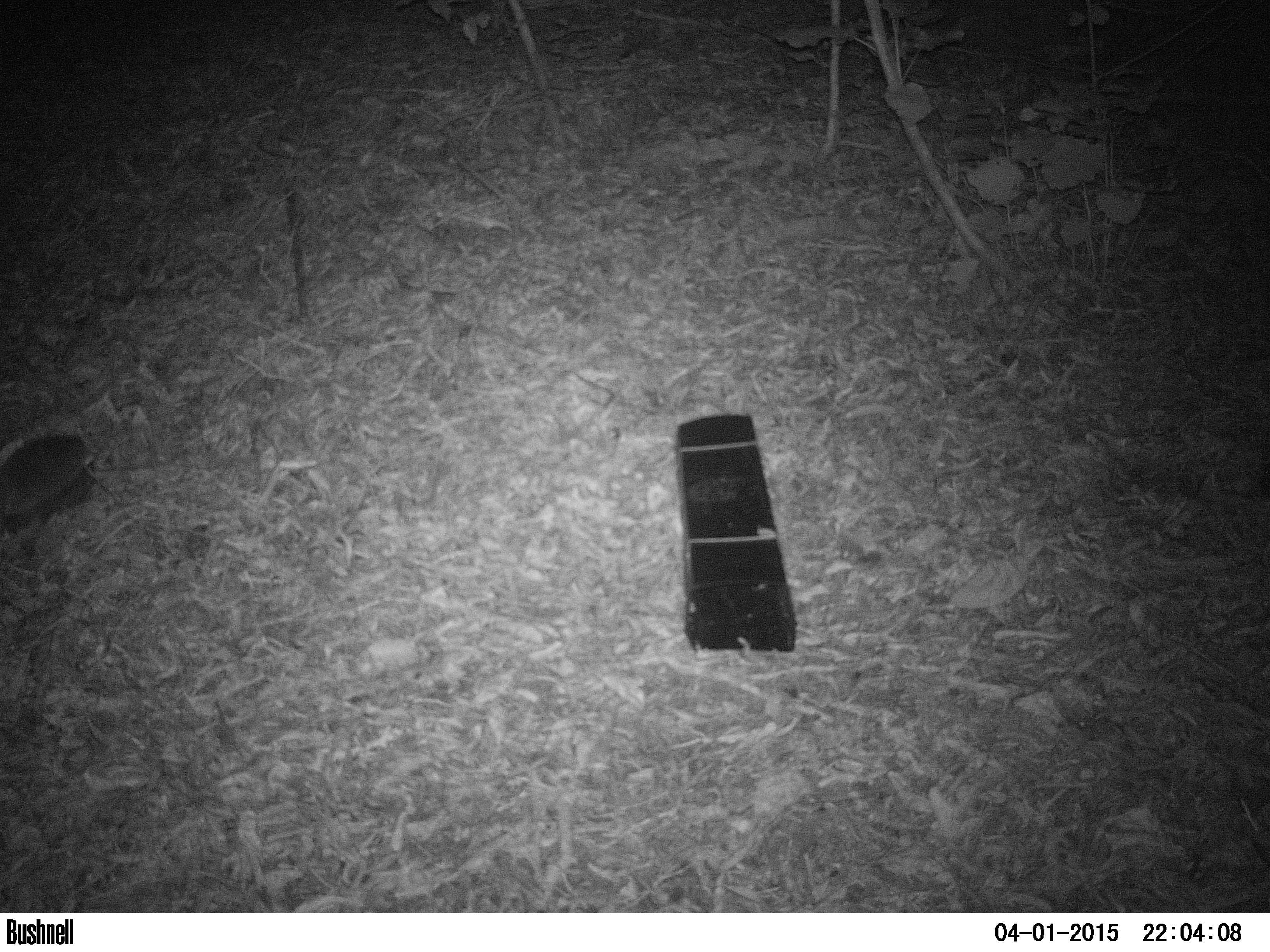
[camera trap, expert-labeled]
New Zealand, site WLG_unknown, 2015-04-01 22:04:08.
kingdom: Animalia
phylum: Chordata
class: Mammalia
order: Eulipotyphla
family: Erinaceidae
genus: Erinaceus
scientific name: Erinaceus europaeus europaeus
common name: european hedgehog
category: hedgehog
Hedgehog (european hedgehog) (Erinaceus europaeus europaeus).